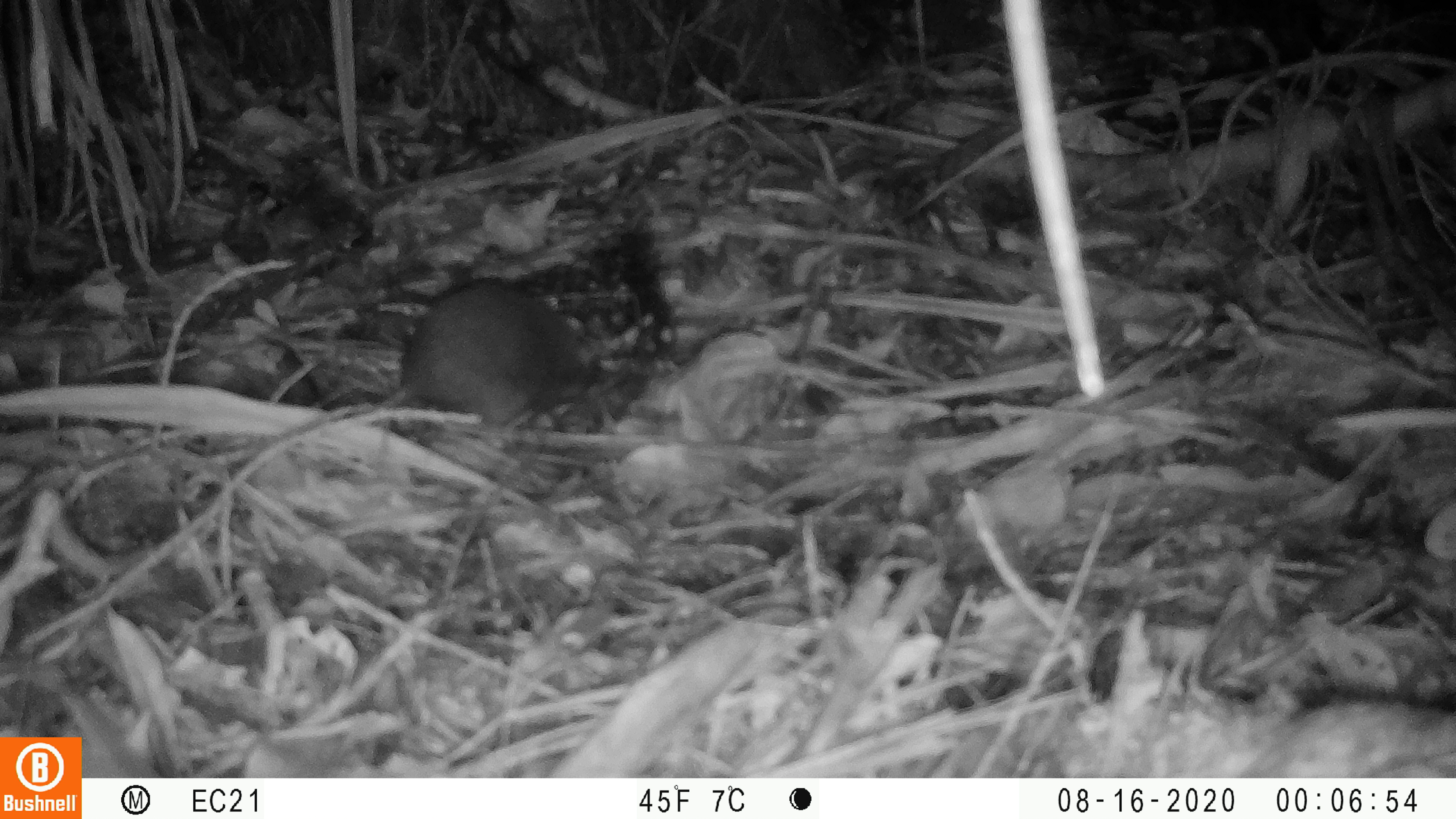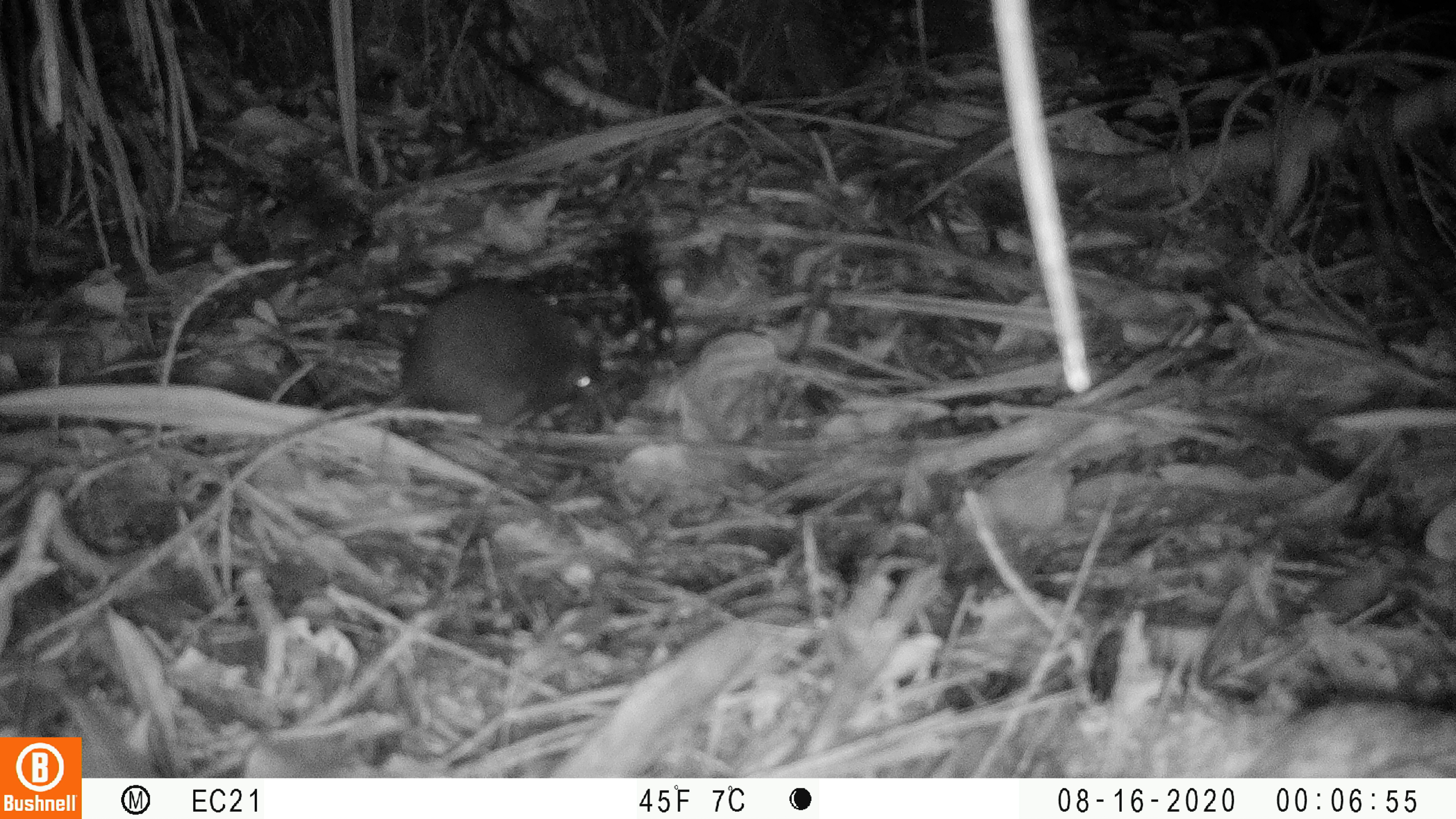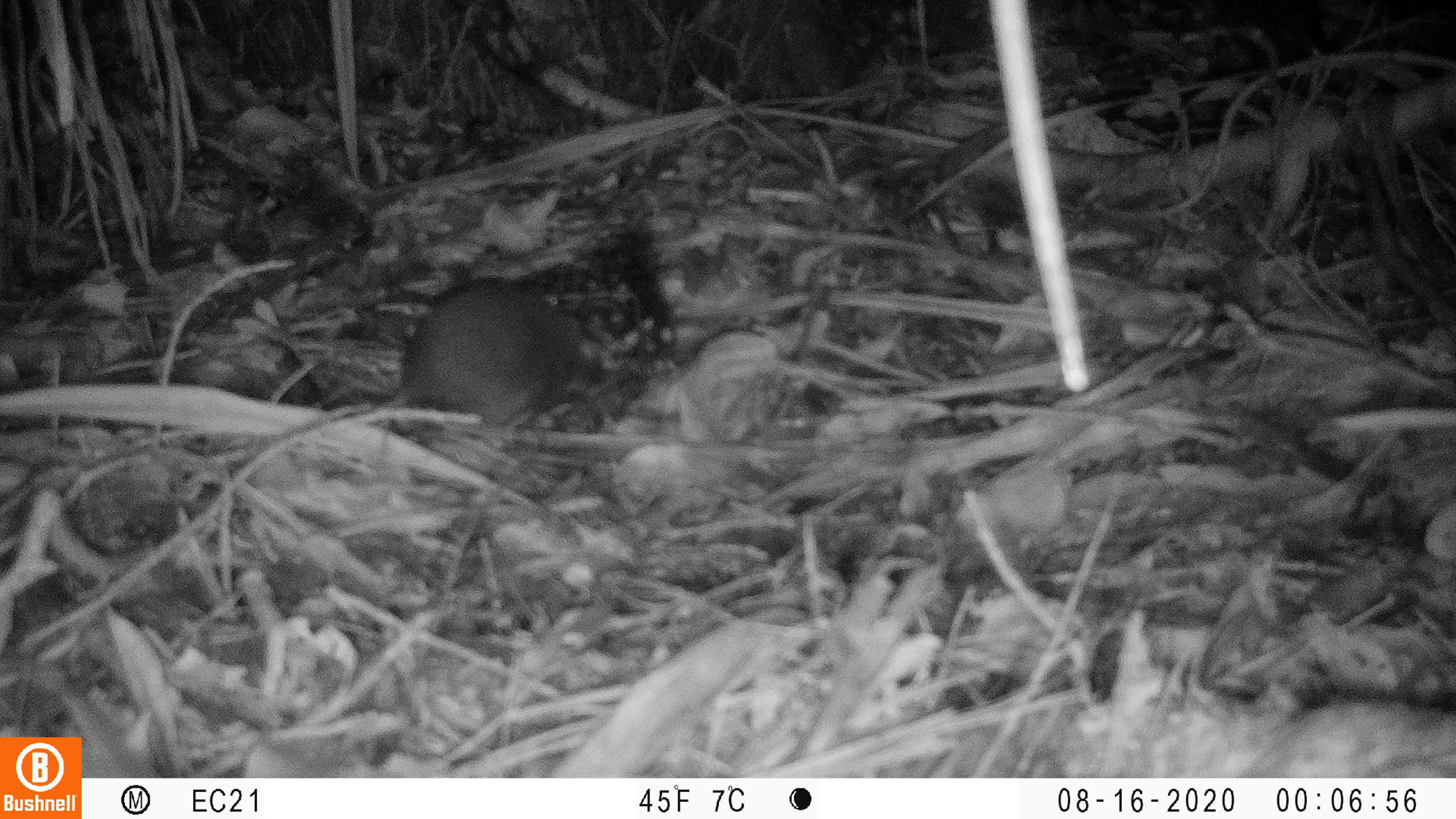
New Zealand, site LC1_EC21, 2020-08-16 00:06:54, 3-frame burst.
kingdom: Animalia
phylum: Chordata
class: Mammalia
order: Rodentia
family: Muridae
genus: Rattus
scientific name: Rattus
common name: rat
Rat (Rattus).